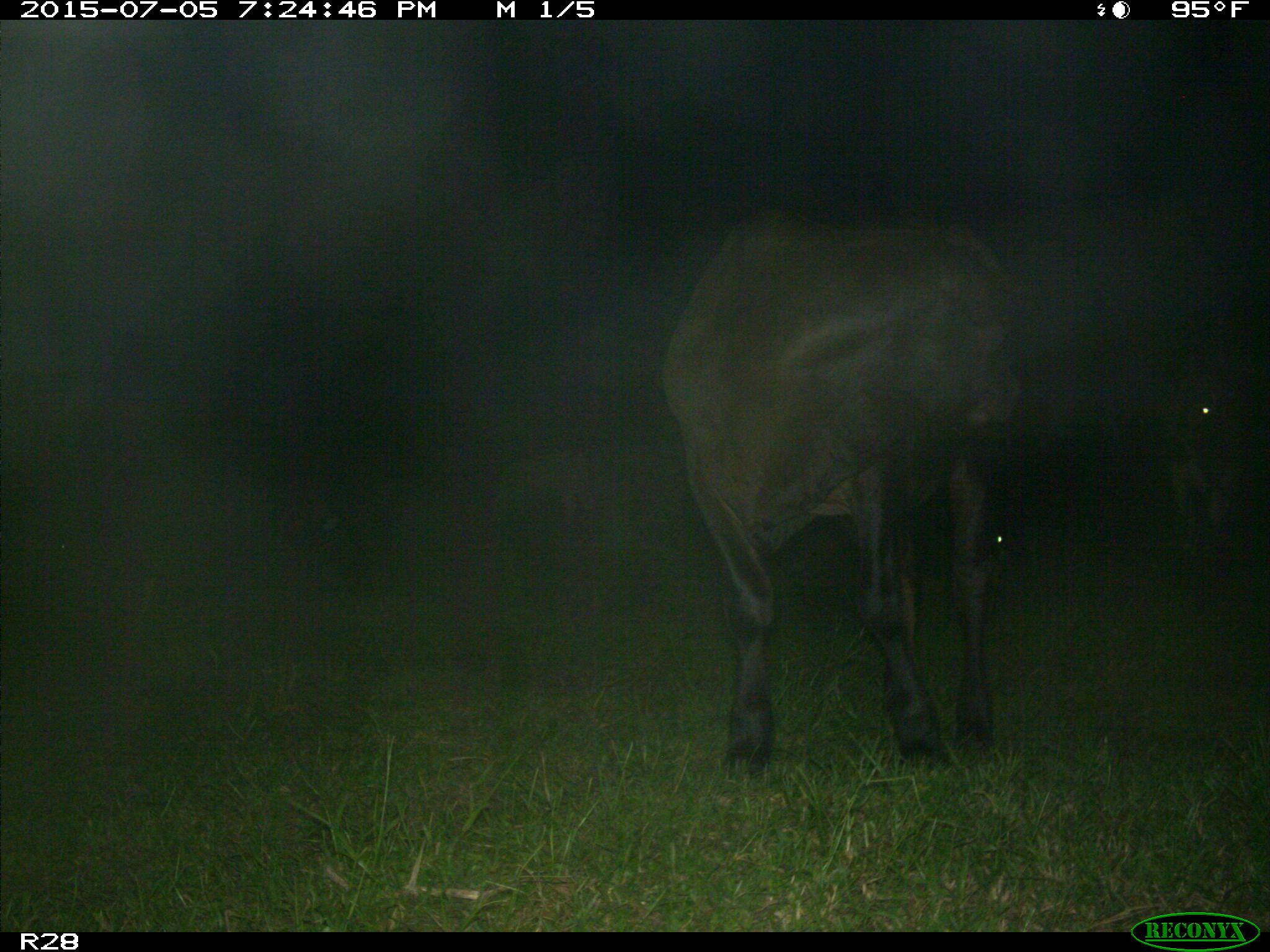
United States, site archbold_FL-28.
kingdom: Animalia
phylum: Chordata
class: Mammalia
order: Artiodactyla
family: Bovidae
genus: Bos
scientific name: Bos taurus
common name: domestic cow